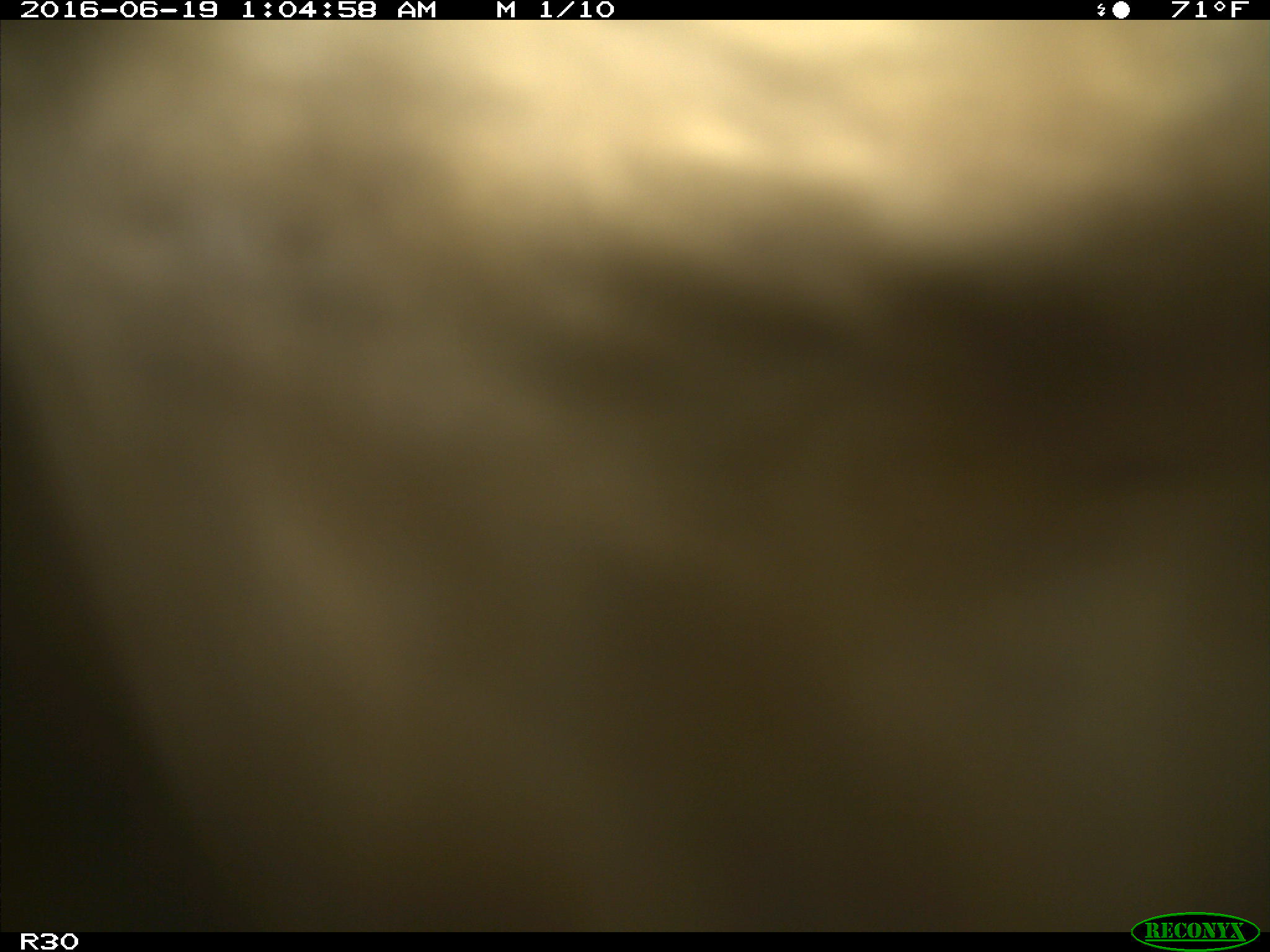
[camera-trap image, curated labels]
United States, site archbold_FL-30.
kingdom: Animalia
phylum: Chordata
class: Mammalia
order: Artiodactyla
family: Bovidae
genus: Bos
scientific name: Bos taurus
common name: domestic cow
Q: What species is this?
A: Bos taurus (domestic cow).